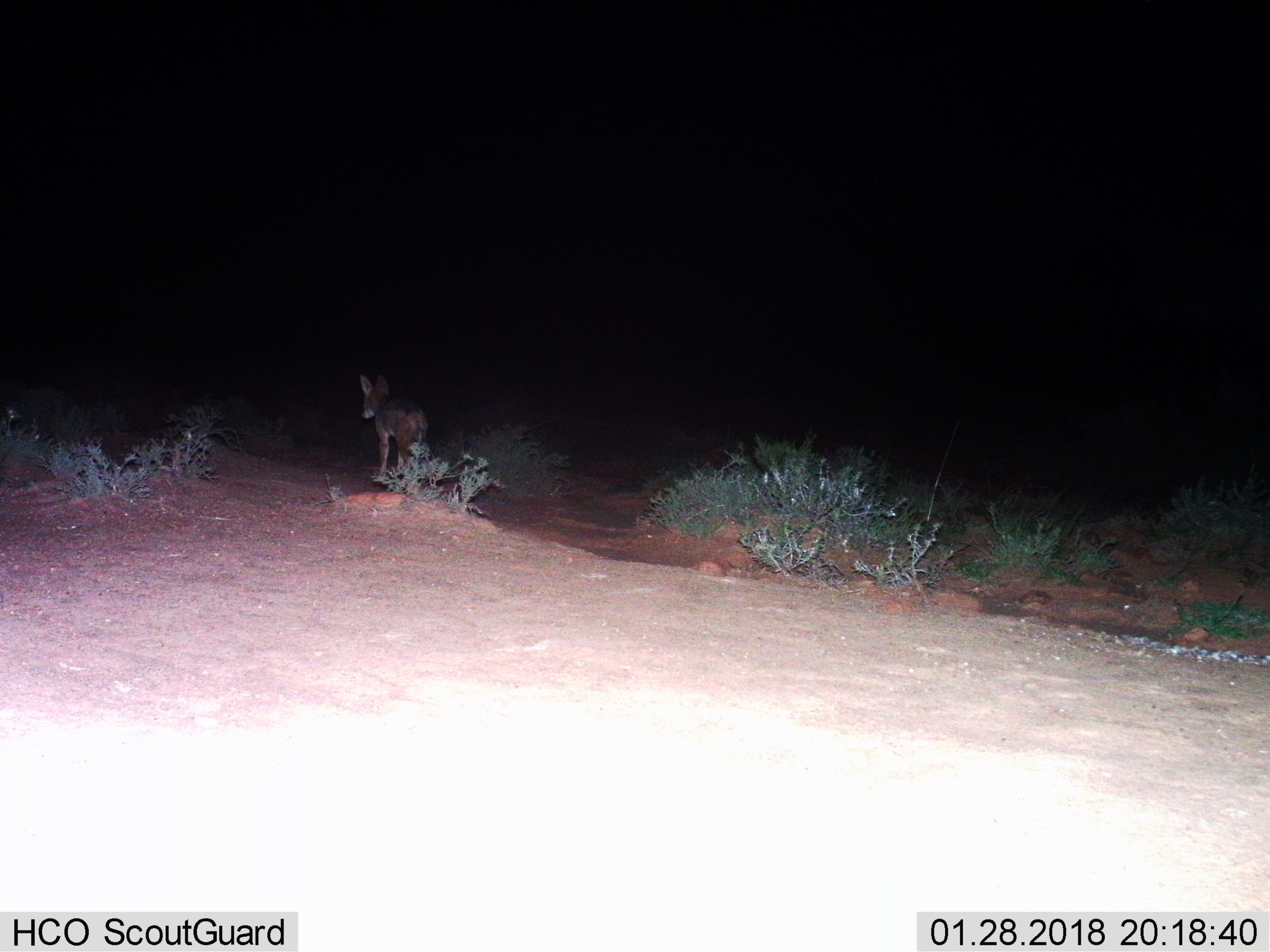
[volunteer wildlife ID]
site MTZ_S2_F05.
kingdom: Animalia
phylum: Chordata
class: Mammalia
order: Carnivora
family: Canidae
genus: Lupulella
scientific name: Lupulella mesomelas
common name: black-backed jackal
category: jackalblackbacked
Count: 1.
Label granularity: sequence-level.